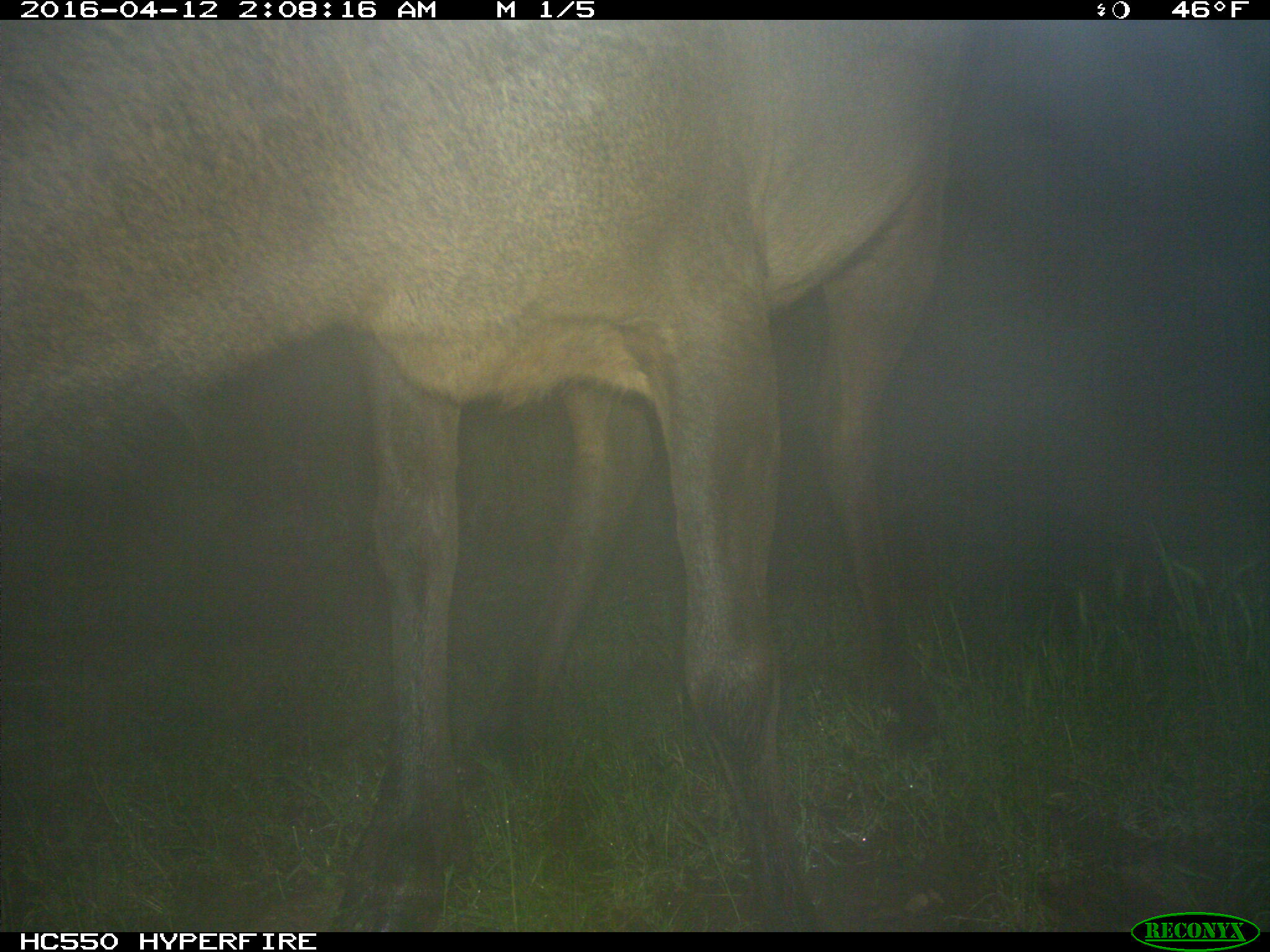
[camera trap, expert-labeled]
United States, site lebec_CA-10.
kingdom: Animalia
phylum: Chordata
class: Mammalia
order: Artiodactyla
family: Cervidae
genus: Cervus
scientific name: Cervus canadensis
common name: elk